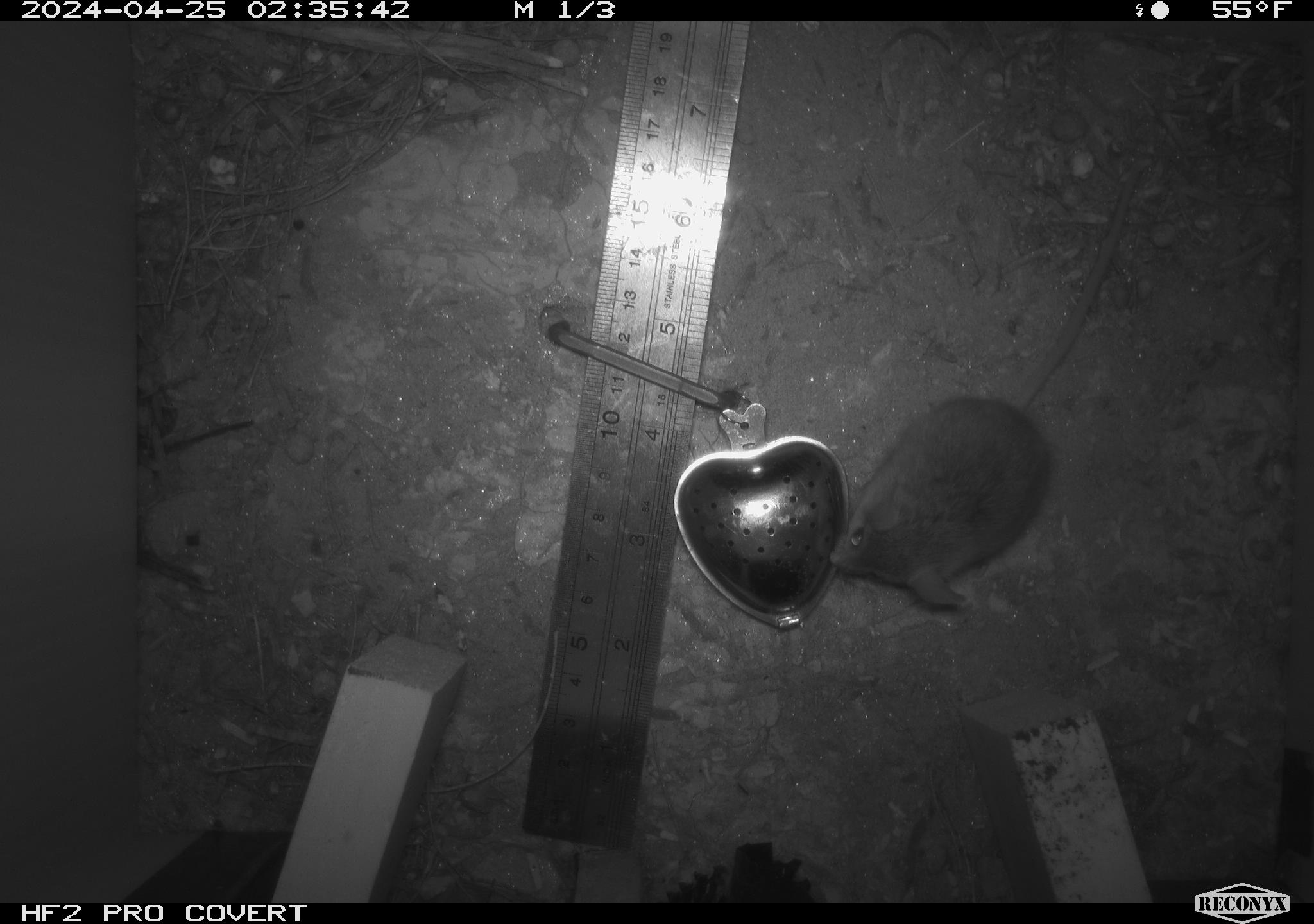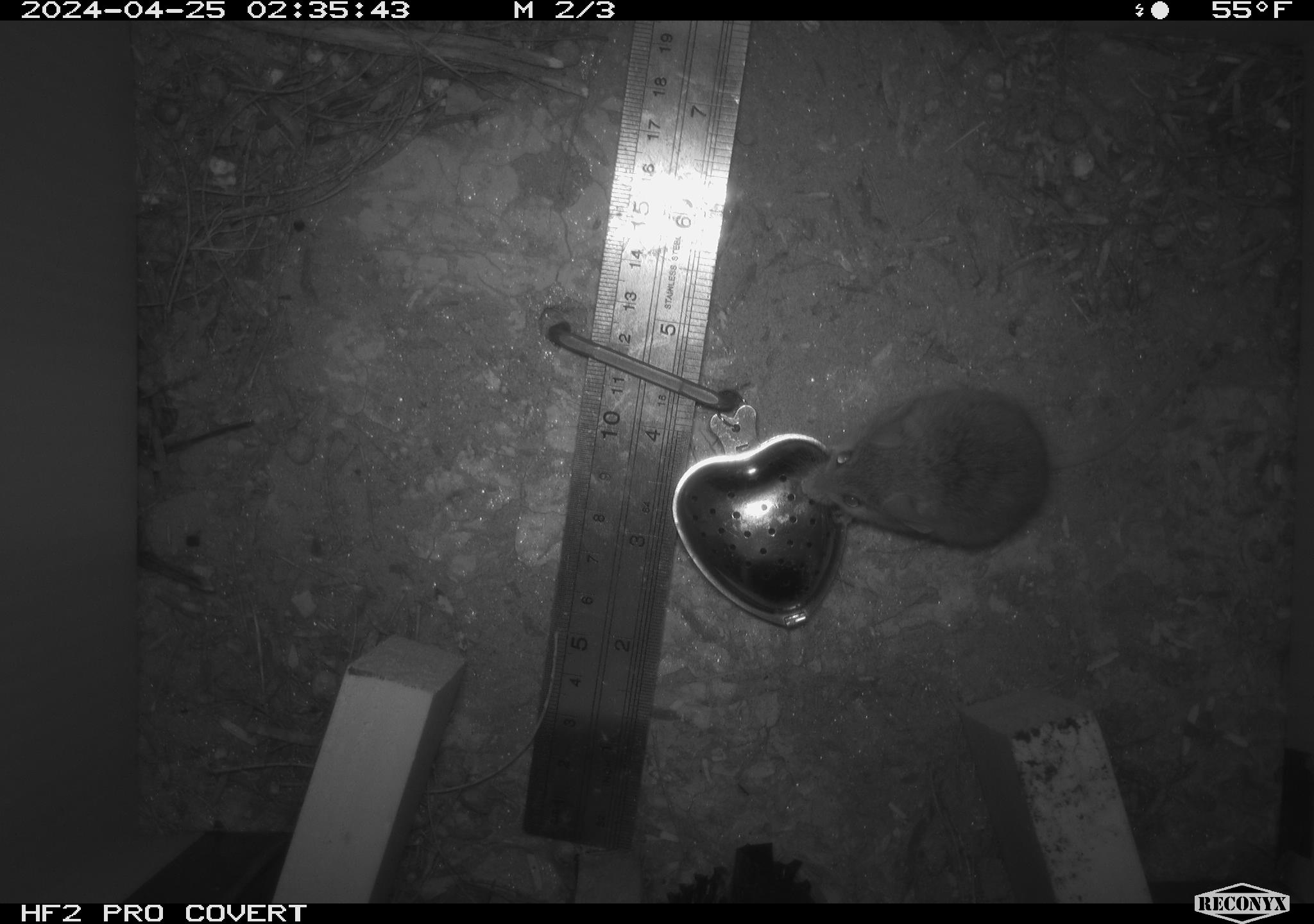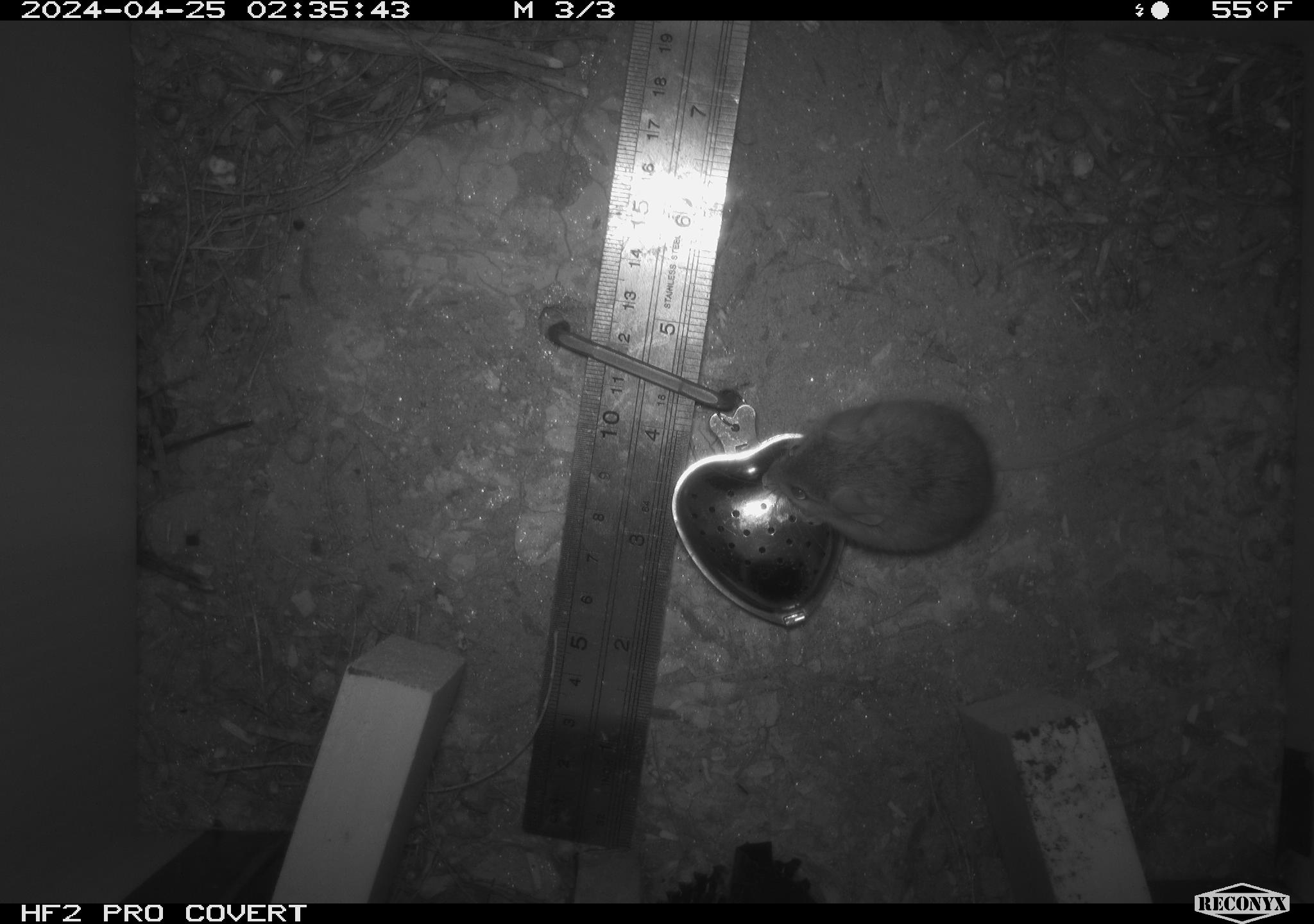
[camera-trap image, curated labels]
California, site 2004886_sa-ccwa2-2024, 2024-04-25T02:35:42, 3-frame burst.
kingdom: Animalia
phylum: Chordata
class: Mammalia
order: Rodentia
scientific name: Rodentia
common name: mouse species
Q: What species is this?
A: Mouse species (Rodentia).